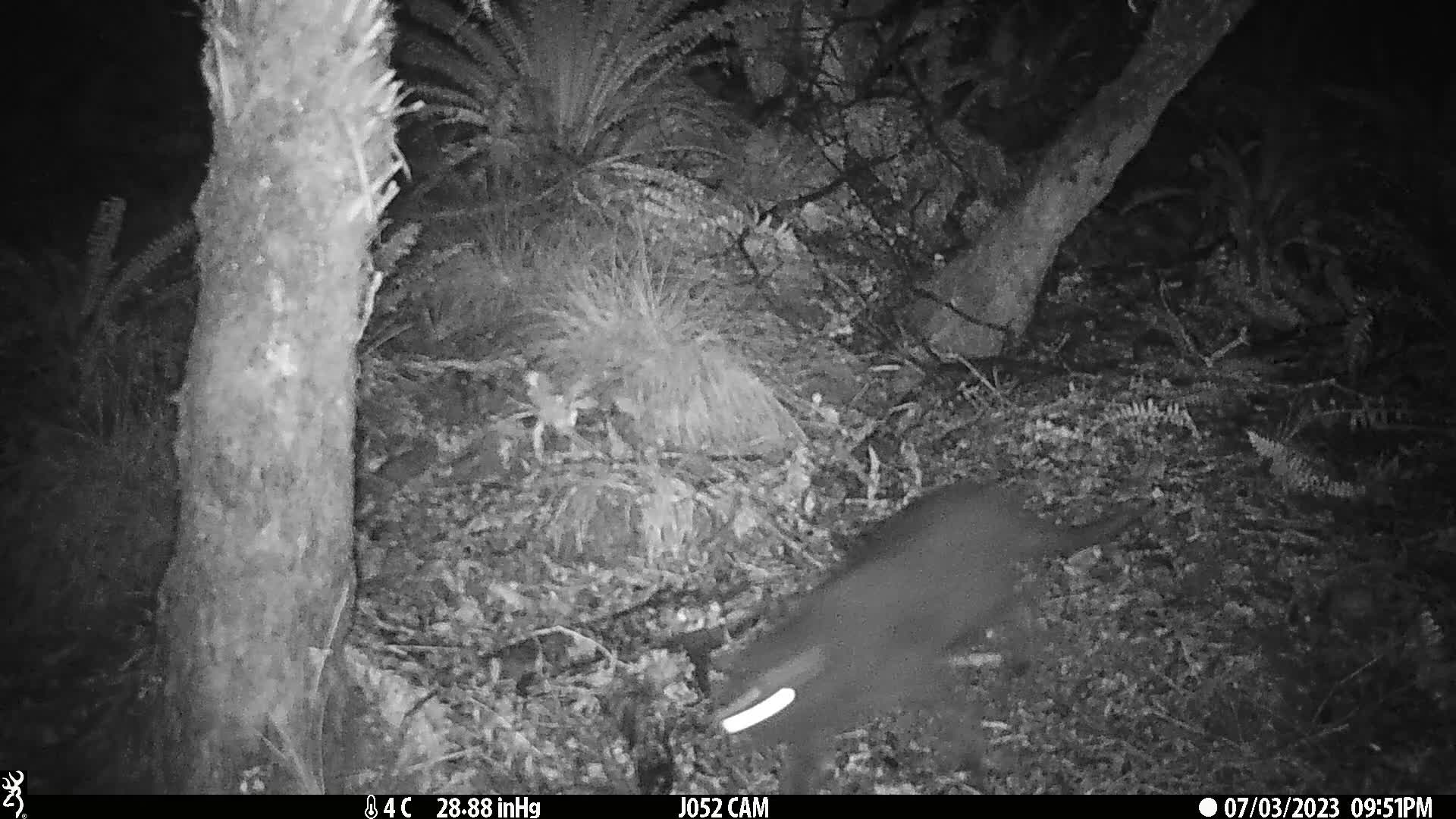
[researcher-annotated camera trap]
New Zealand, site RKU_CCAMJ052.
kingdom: Animalia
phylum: Chordata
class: Mammalia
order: Carnivora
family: Felidae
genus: Felis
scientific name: Felis catus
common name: domestic cat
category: cat